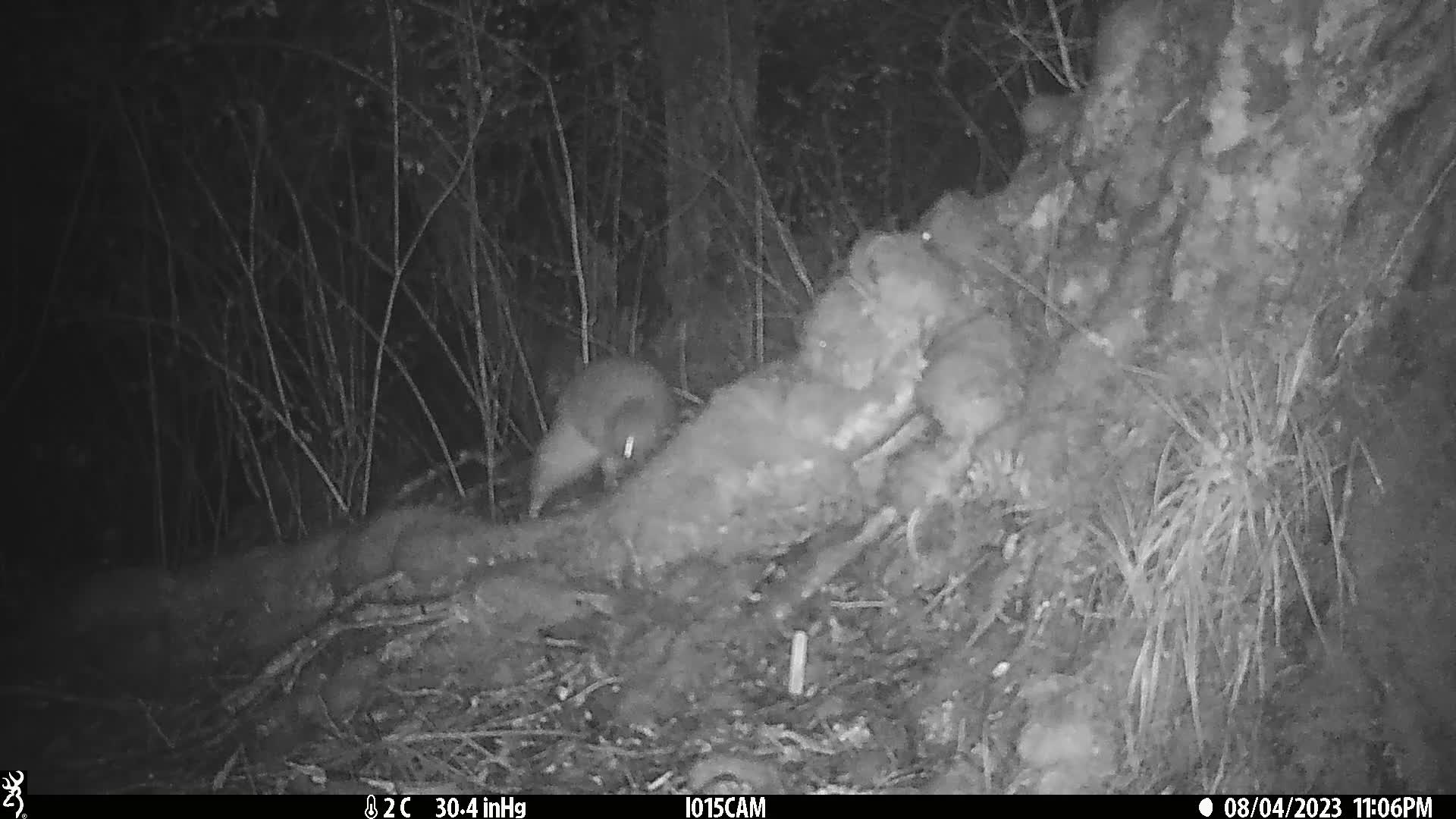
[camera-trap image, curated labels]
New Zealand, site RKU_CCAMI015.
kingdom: Animalia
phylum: Chordata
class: Aves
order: Apterygiformes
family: Apterygidae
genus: Apteryx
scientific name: Apteryx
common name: kiwi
Kiwi (Apteryx).